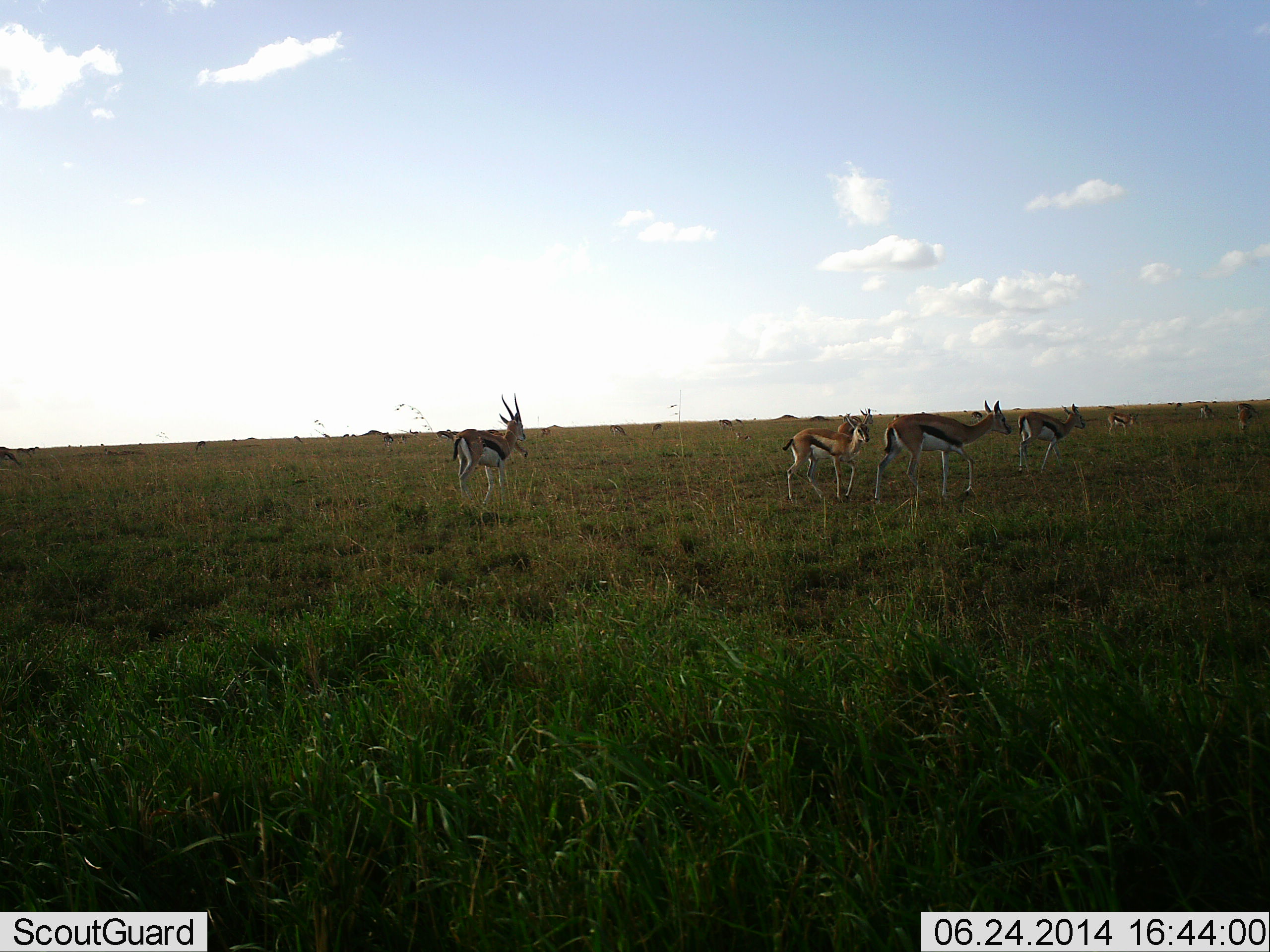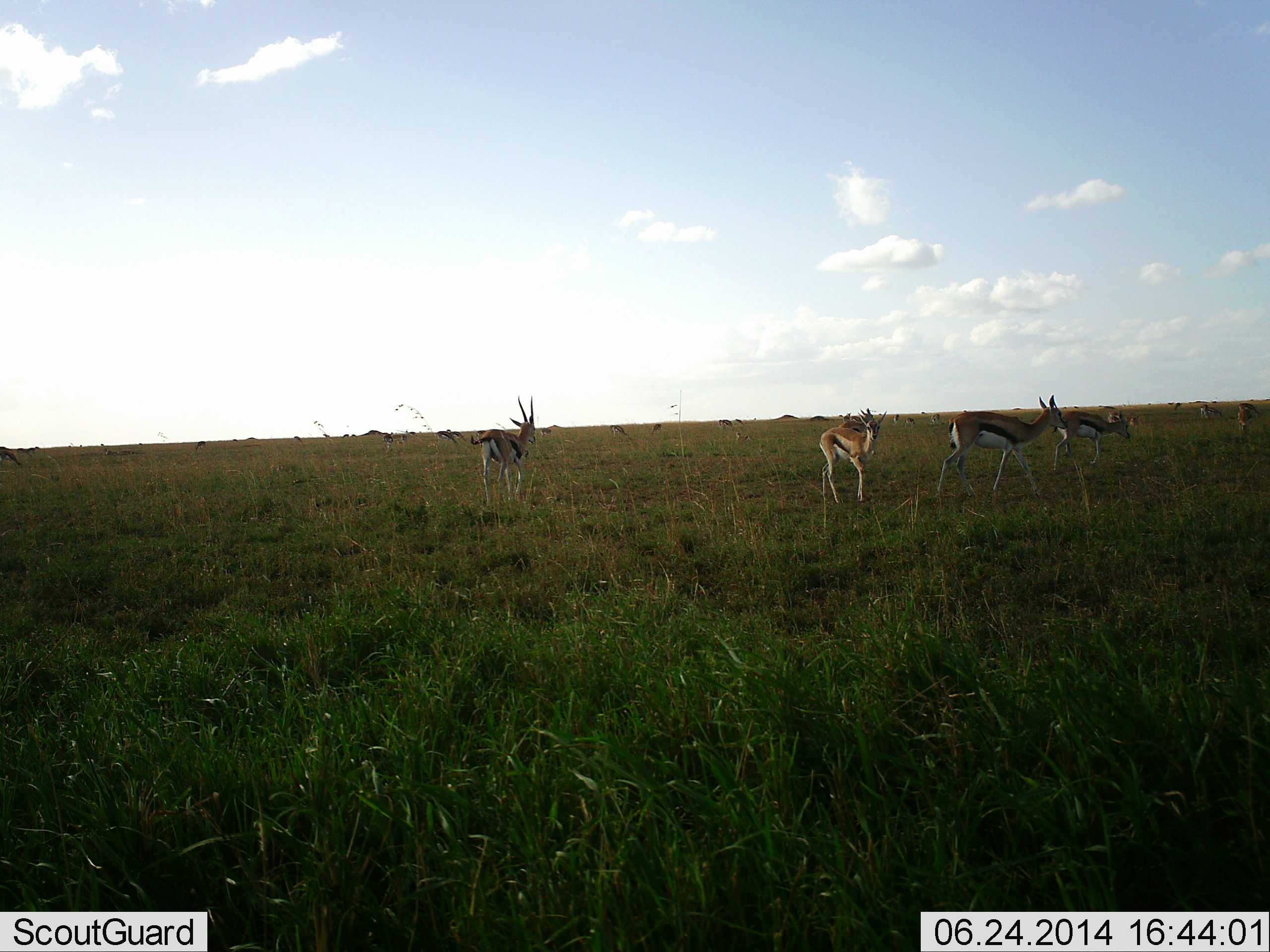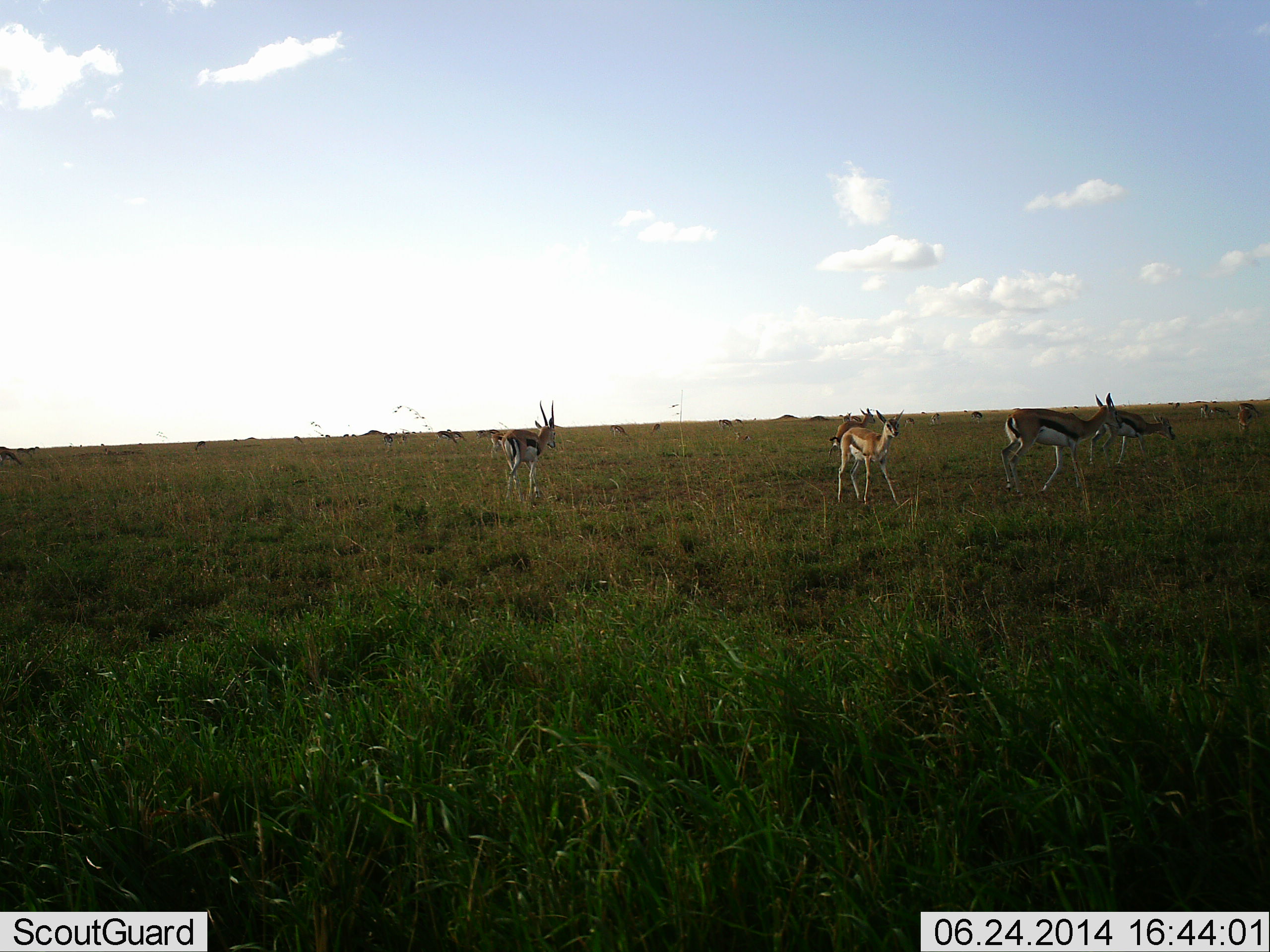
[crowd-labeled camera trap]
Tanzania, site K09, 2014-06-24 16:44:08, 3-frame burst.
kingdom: Animalia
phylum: Chordata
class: Mammalia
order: Artiodactyla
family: Bovidae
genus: Eudorcas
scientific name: Eudorcas thomsonii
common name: thomson's gazelle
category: gazellethomsons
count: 7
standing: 30%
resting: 0%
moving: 100%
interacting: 0%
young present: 10%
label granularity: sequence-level